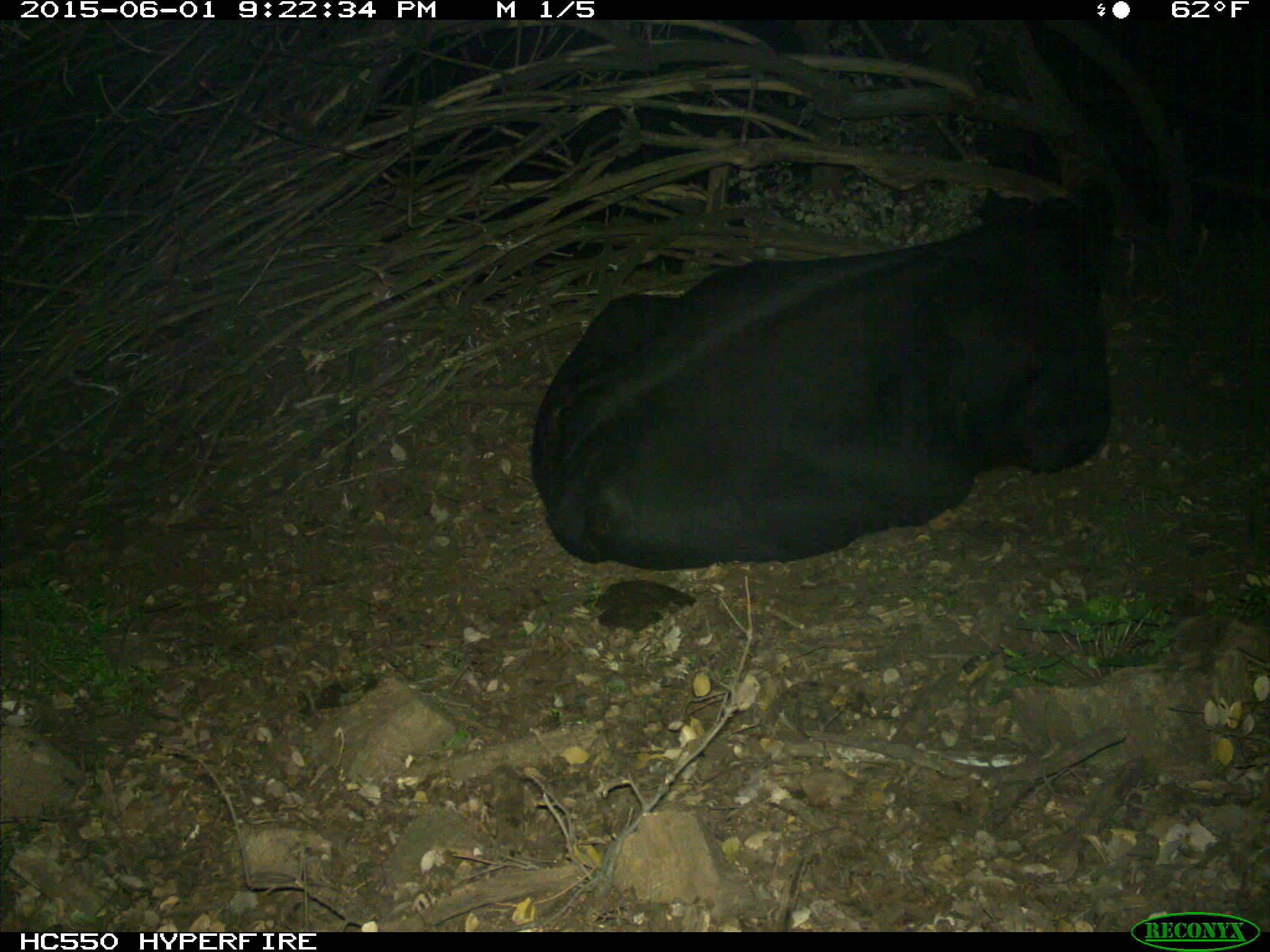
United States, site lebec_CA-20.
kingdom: Animalia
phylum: Chordata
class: Mammalia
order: Artiodactyla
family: Bovidae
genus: Bos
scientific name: Bos taurus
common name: domestic cow